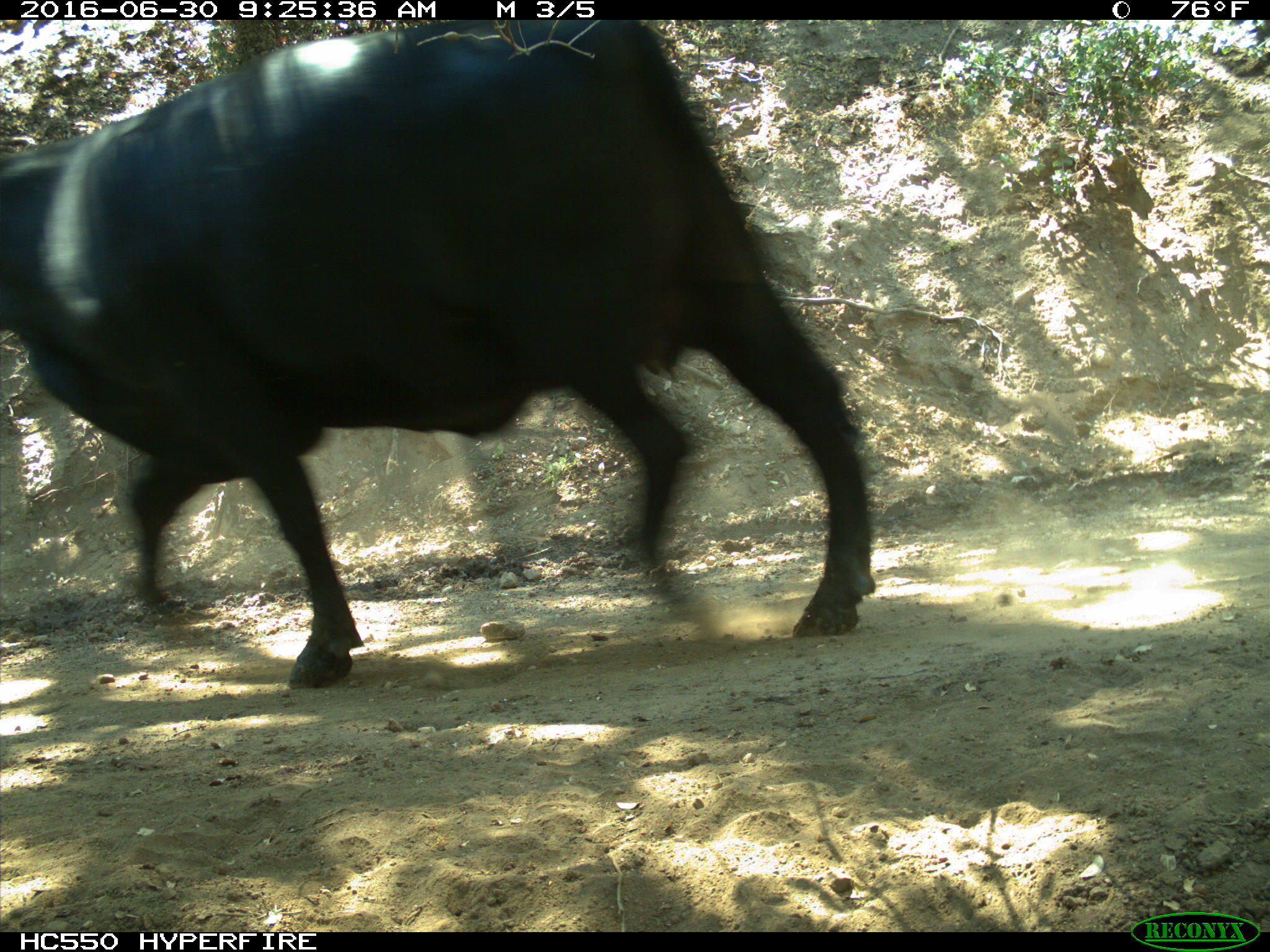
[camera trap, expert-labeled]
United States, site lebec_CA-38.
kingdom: Animalia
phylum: Chordata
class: Mammalia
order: Artiodactyla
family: Bovidae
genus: Bos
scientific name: Bos taurus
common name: domestic cow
Bos taurus (domestic cow).